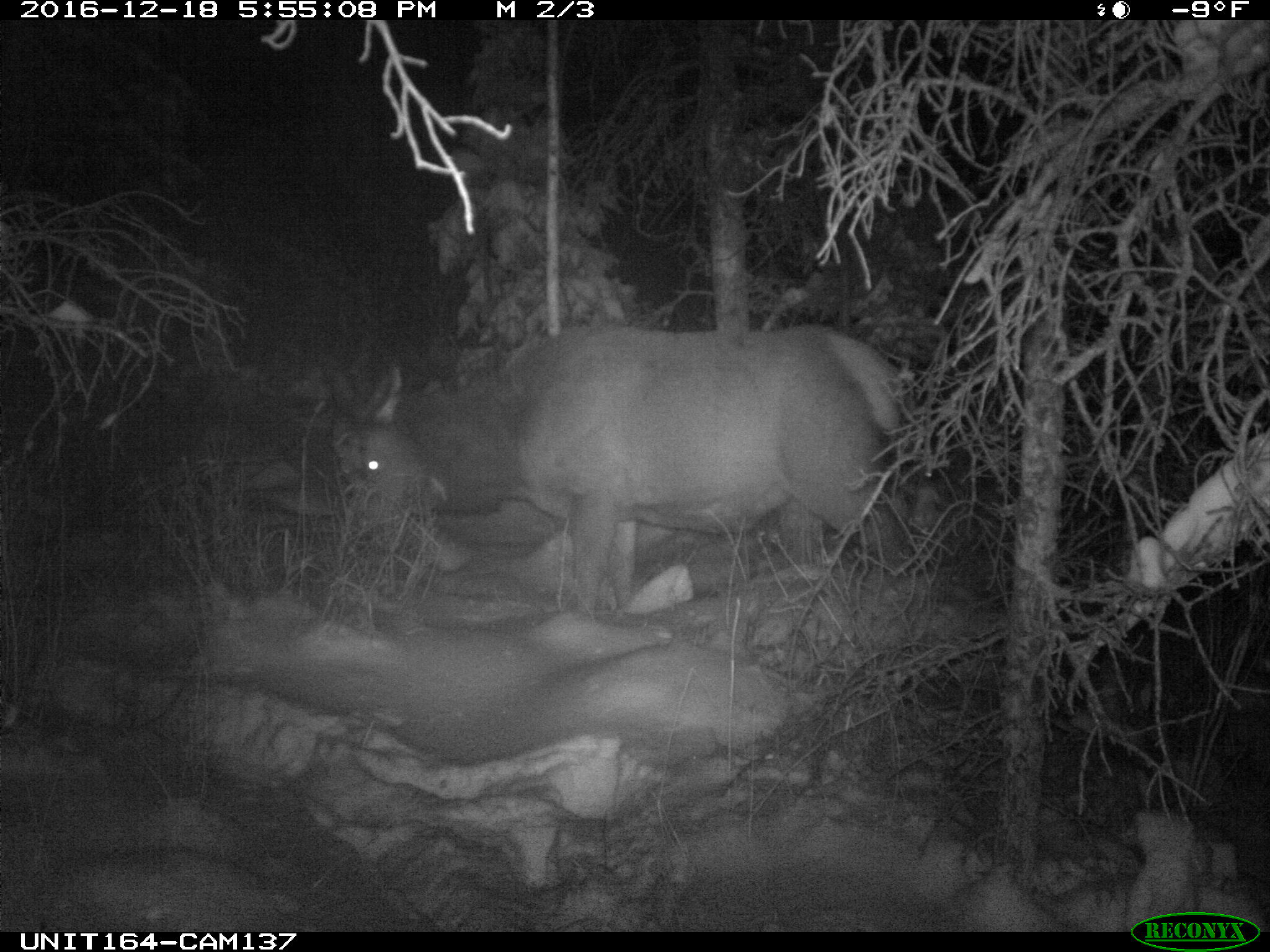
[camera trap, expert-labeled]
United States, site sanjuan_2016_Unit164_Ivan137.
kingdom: Animalia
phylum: Chordata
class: Mammalia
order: Artiodactyla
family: Cervidae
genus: Cervus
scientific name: Cervus elaphus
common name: red deer